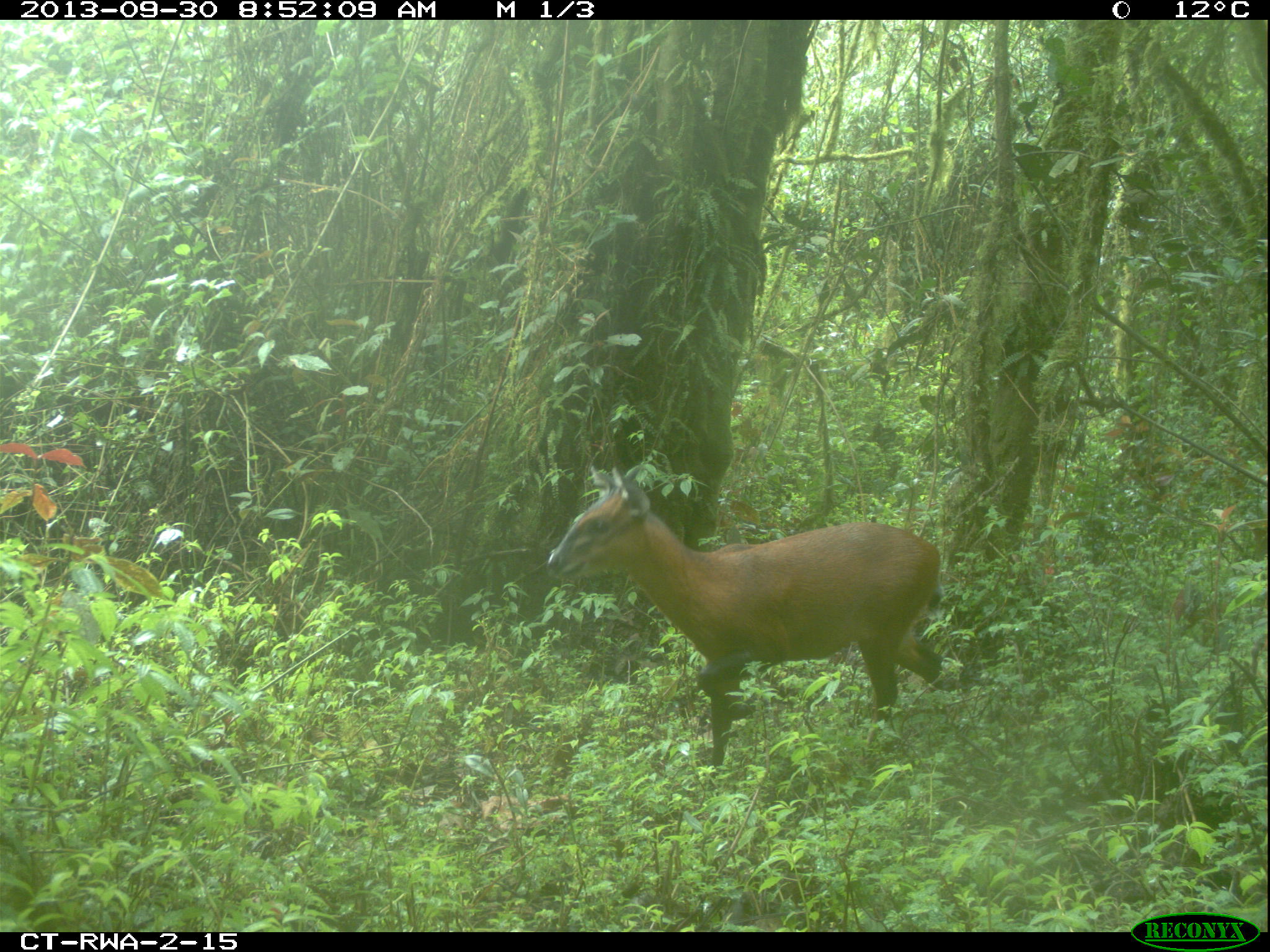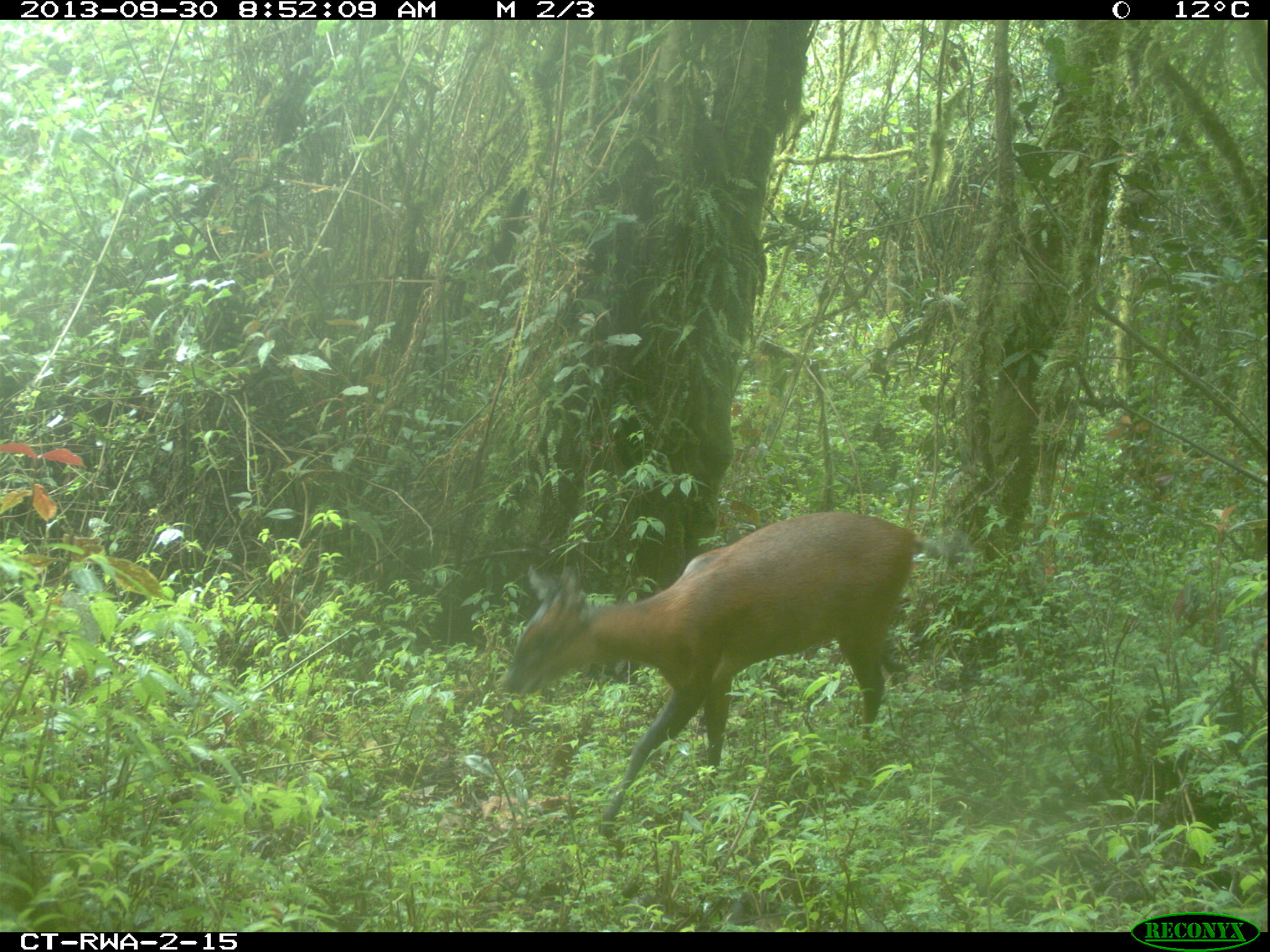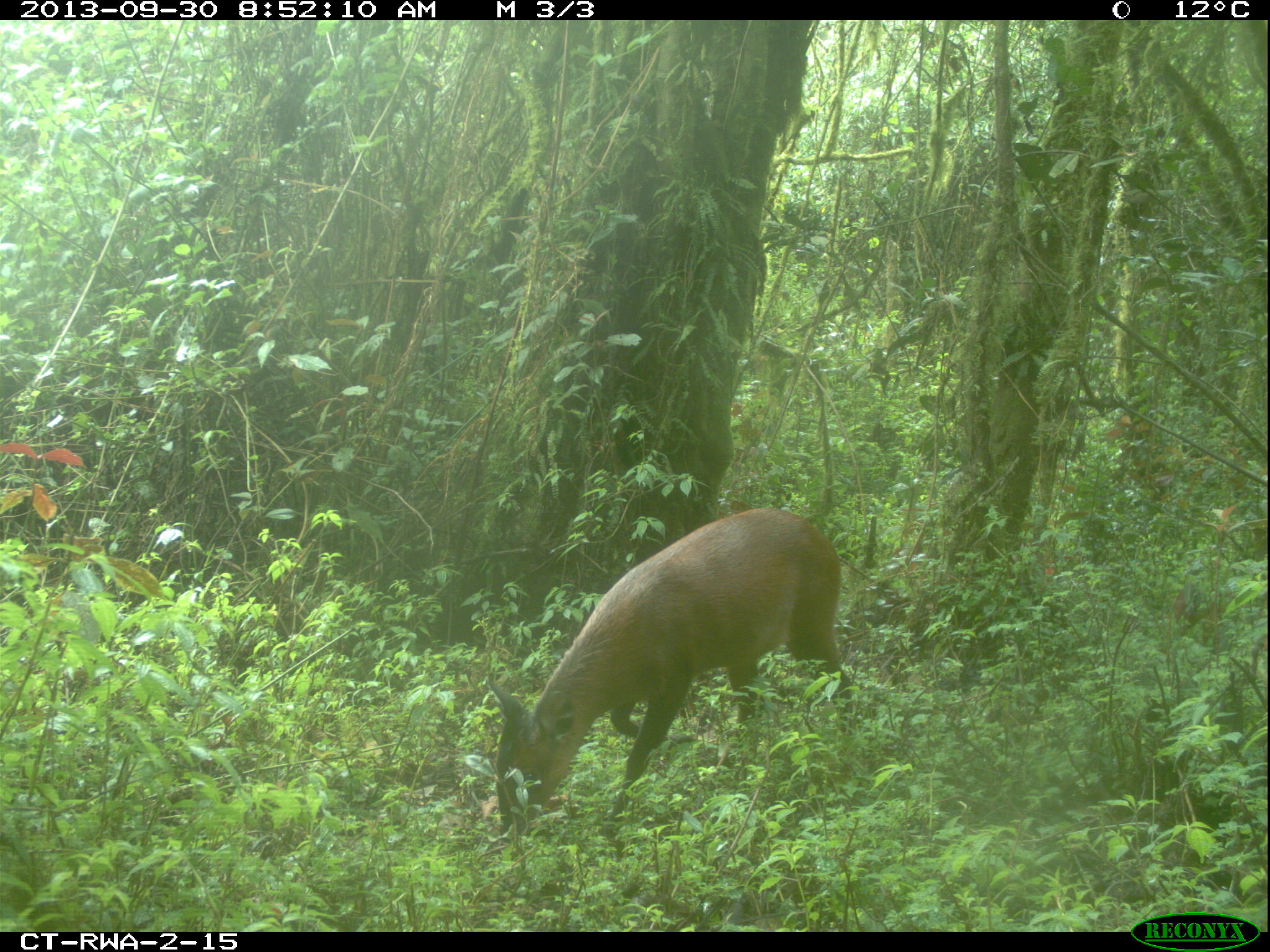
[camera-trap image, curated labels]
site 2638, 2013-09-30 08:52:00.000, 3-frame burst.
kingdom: Animalia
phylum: Chordata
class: Mammalia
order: Artiodactyla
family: Bovidae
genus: Cephalophus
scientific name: Cephalophus nigrifrons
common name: black-fronted duiker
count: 1